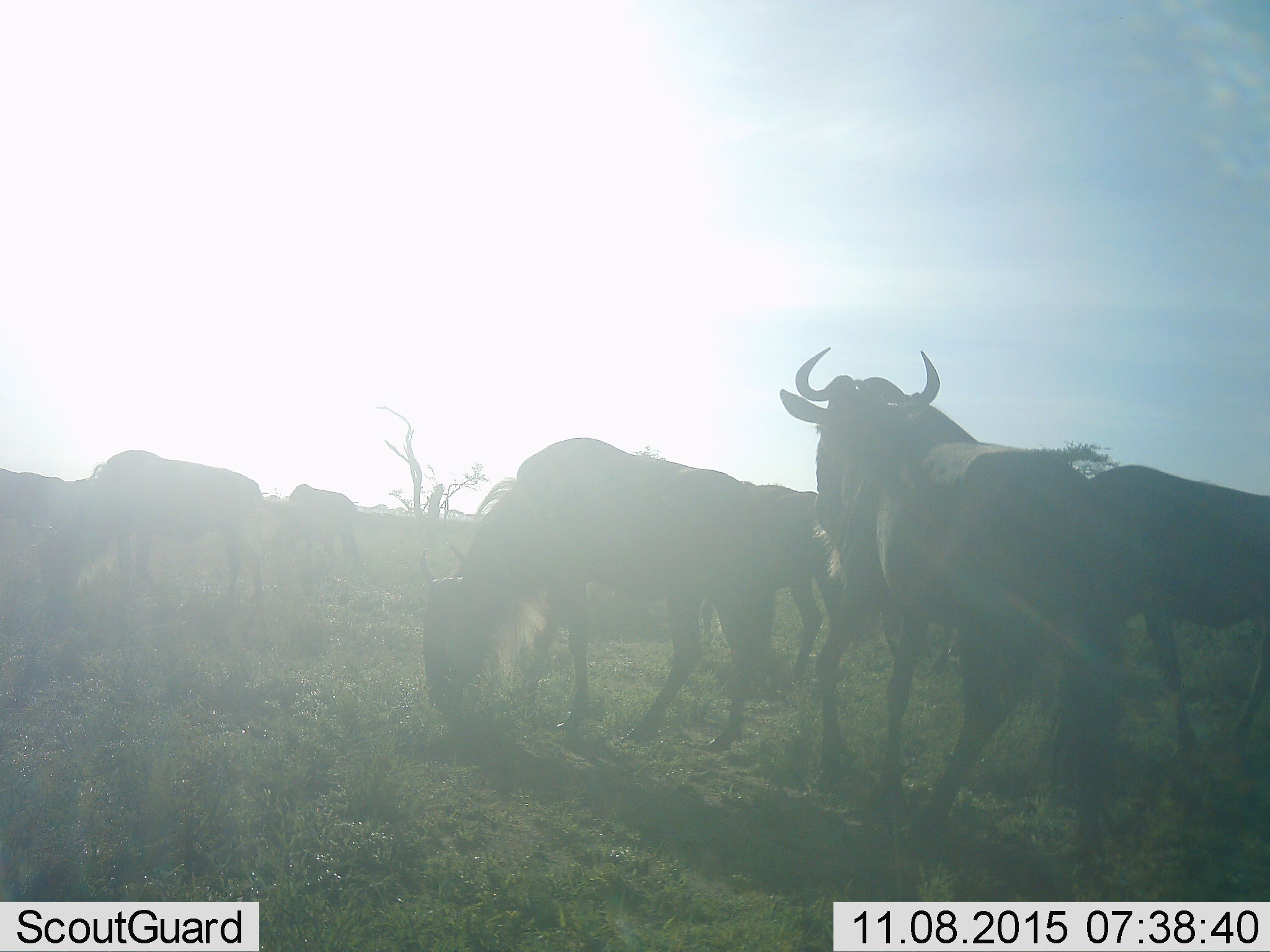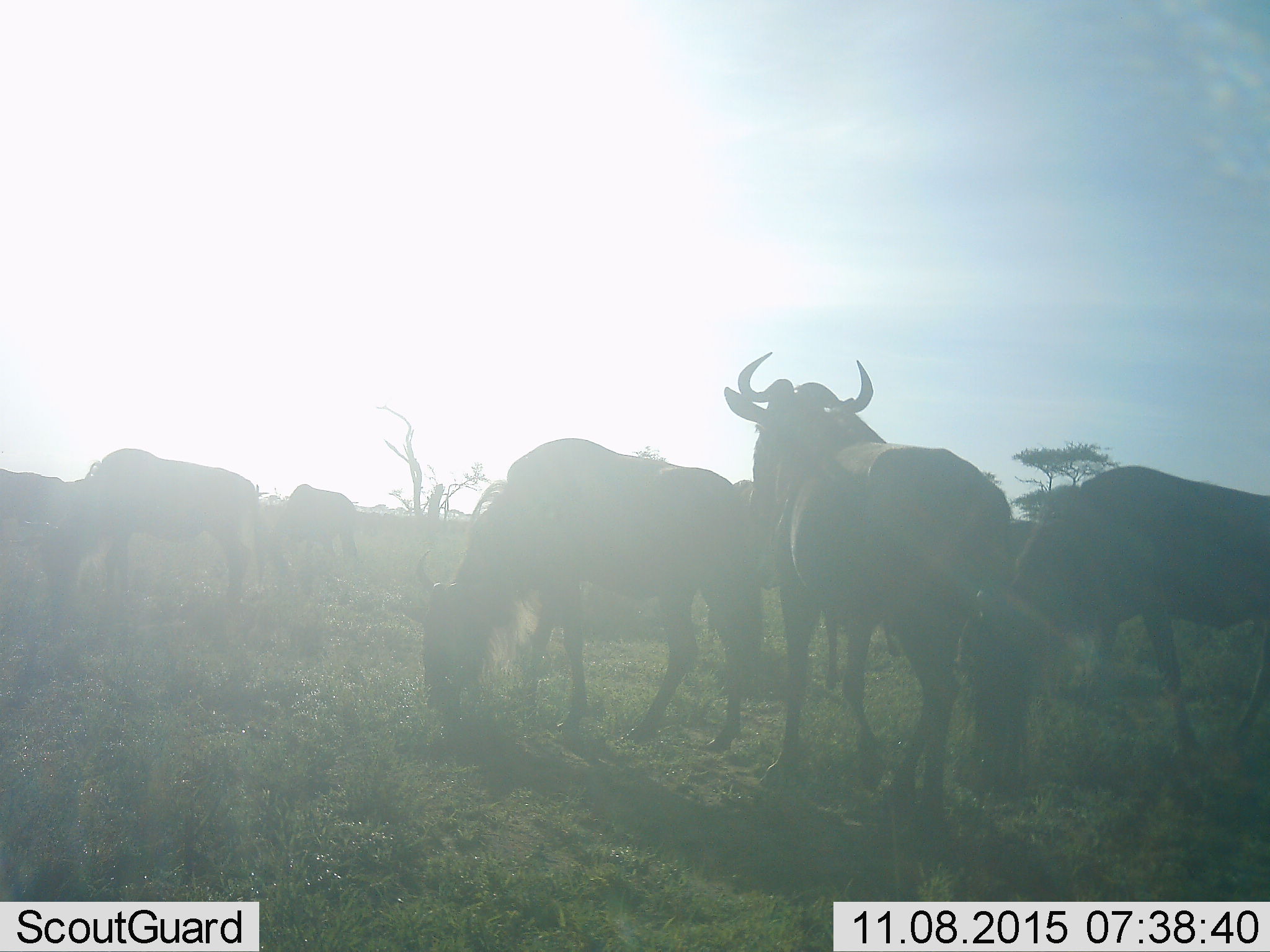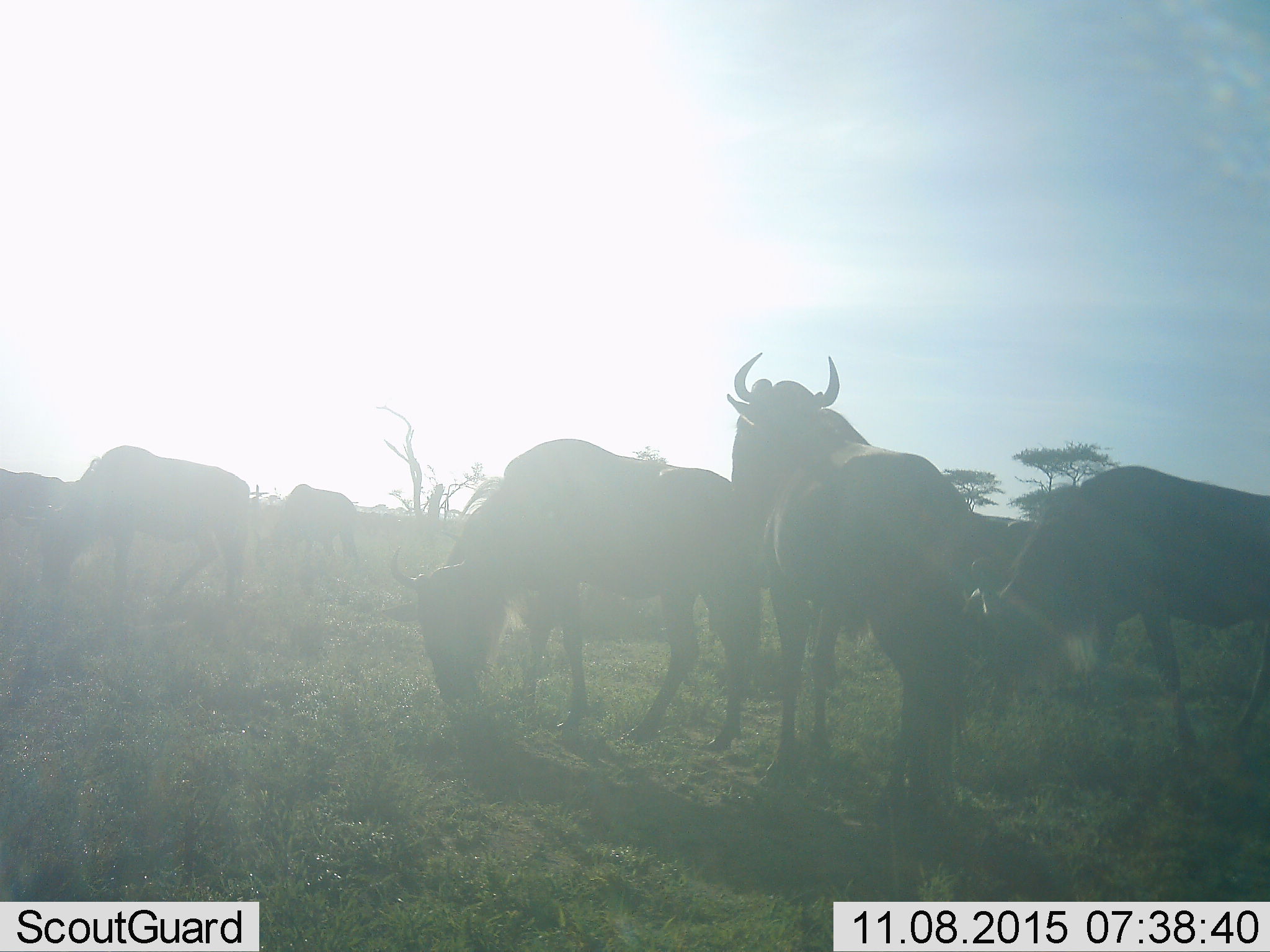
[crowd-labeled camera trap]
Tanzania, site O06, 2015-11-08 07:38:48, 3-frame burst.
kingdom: Animalia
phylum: Chordata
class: Mammalia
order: Artiodactyla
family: Bovidae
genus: Connochaetes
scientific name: Connochaetes taurinus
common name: blue wildebeest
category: wildebeest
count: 7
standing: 56%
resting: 0%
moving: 33%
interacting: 0%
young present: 0%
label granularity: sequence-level